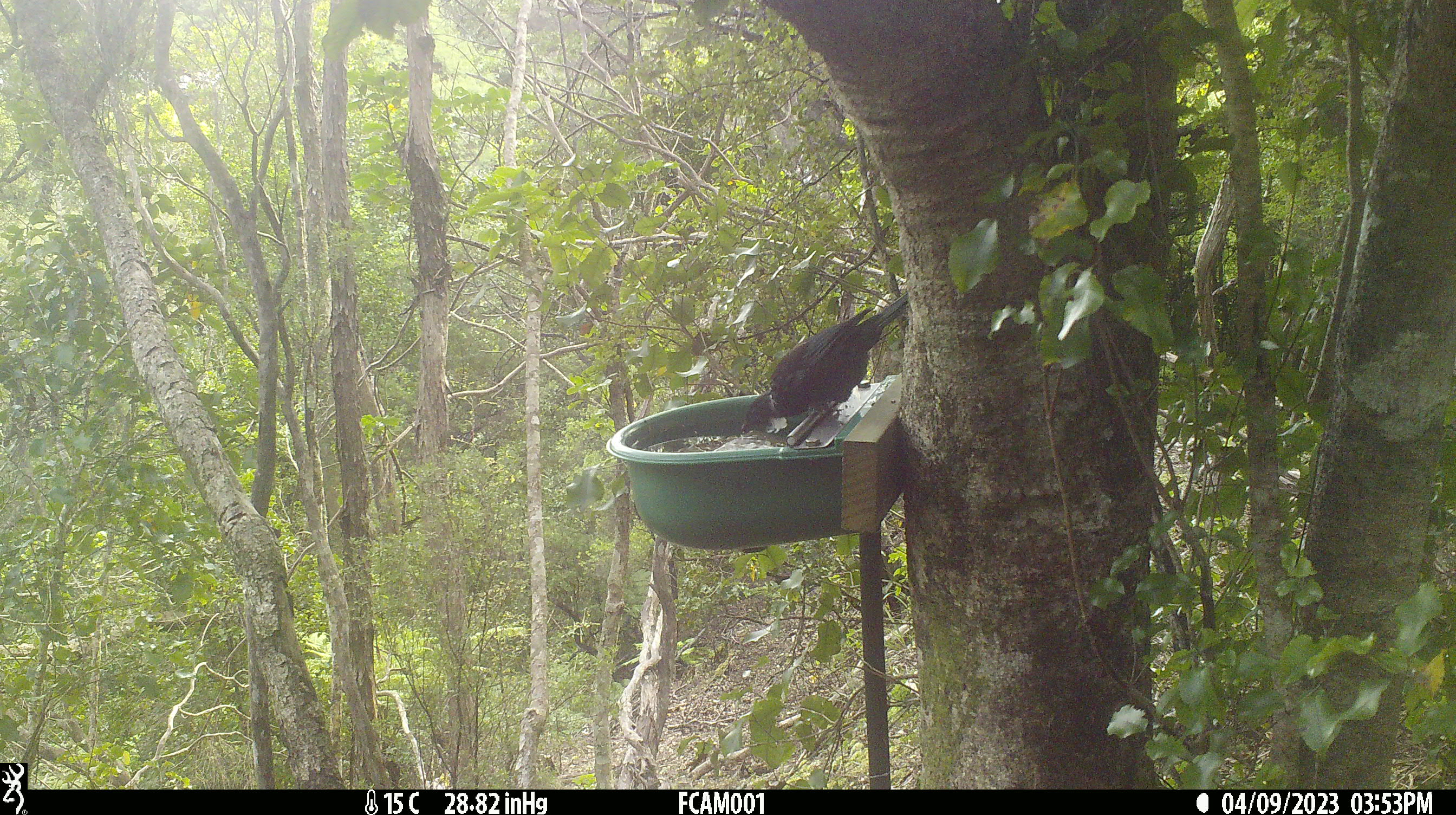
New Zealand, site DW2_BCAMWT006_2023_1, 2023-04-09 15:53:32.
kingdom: Animalia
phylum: Chordata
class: Aves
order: Passeriformes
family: Meliphagidae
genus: Prosthemadera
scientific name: Prosthemadera novaeseelandiae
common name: tui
Tui (Prosthemadera novaeseelandiae).